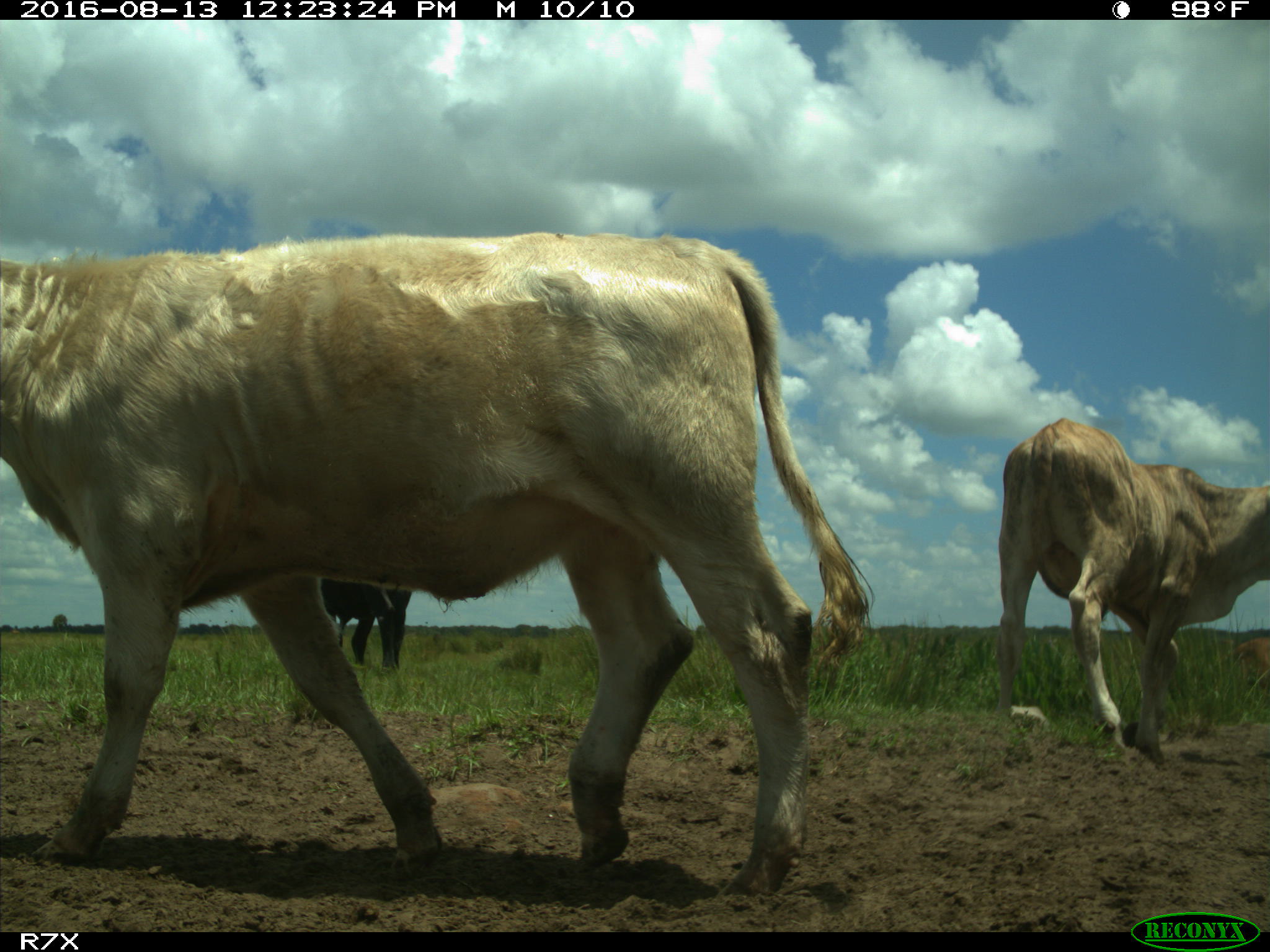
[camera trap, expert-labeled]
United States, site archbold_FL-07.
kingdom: Animalia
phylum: Chordata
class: Mammalia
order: Artiodactyla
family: Bovidae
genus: Bos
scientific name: Bos taurus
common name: domestic cow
Bos taurus (domestic cow).